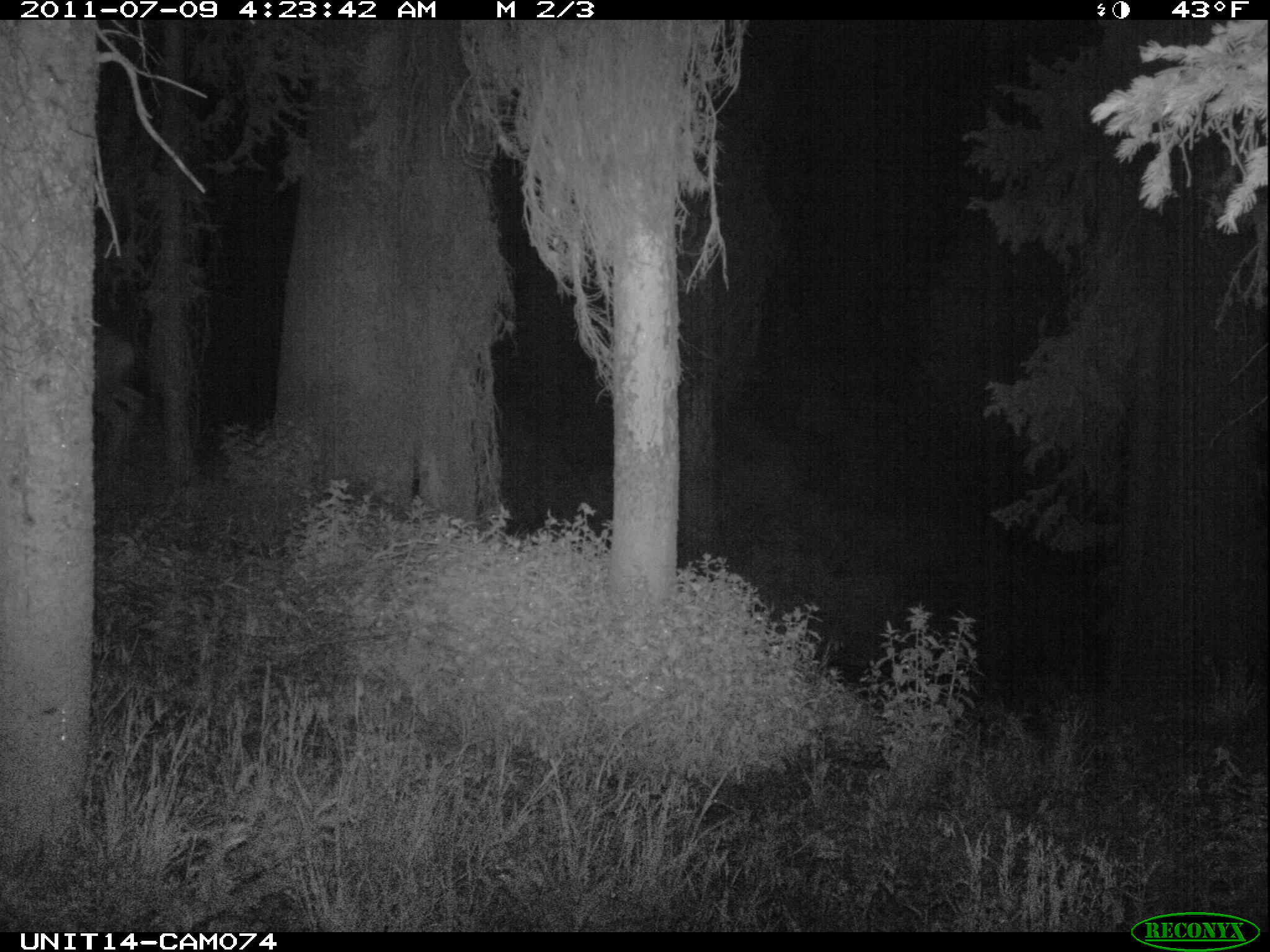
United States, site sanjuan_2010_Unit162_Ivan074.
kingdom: Animalia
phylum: Chordata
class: Mammalia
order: Artiodactyla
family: Cervidae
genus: Odocoileus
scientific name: Odocoileus hemionus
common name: mule deer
Odocoileus hemionus (mule deer).